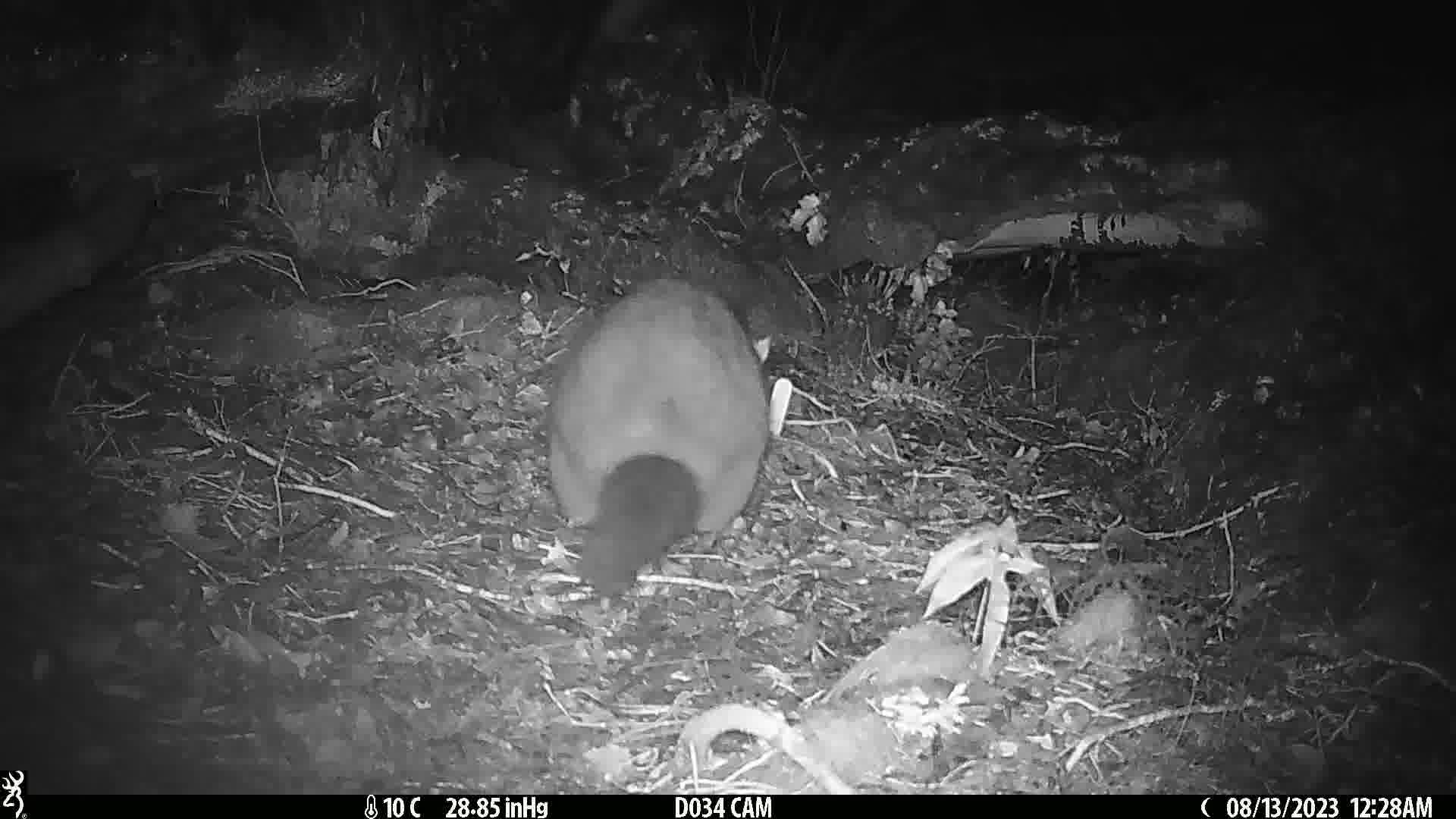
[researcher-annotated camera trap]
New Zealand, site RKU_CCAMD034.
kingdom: Animalia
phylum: Chordata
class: Mammalia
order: Diprotodontia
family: Phalangeridae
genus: Trichosurus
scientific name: Trichosurus vulpecula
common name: common brushtail possum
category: possum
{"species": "possum (common brushtail possum) (Trichosurus vulpecula)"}